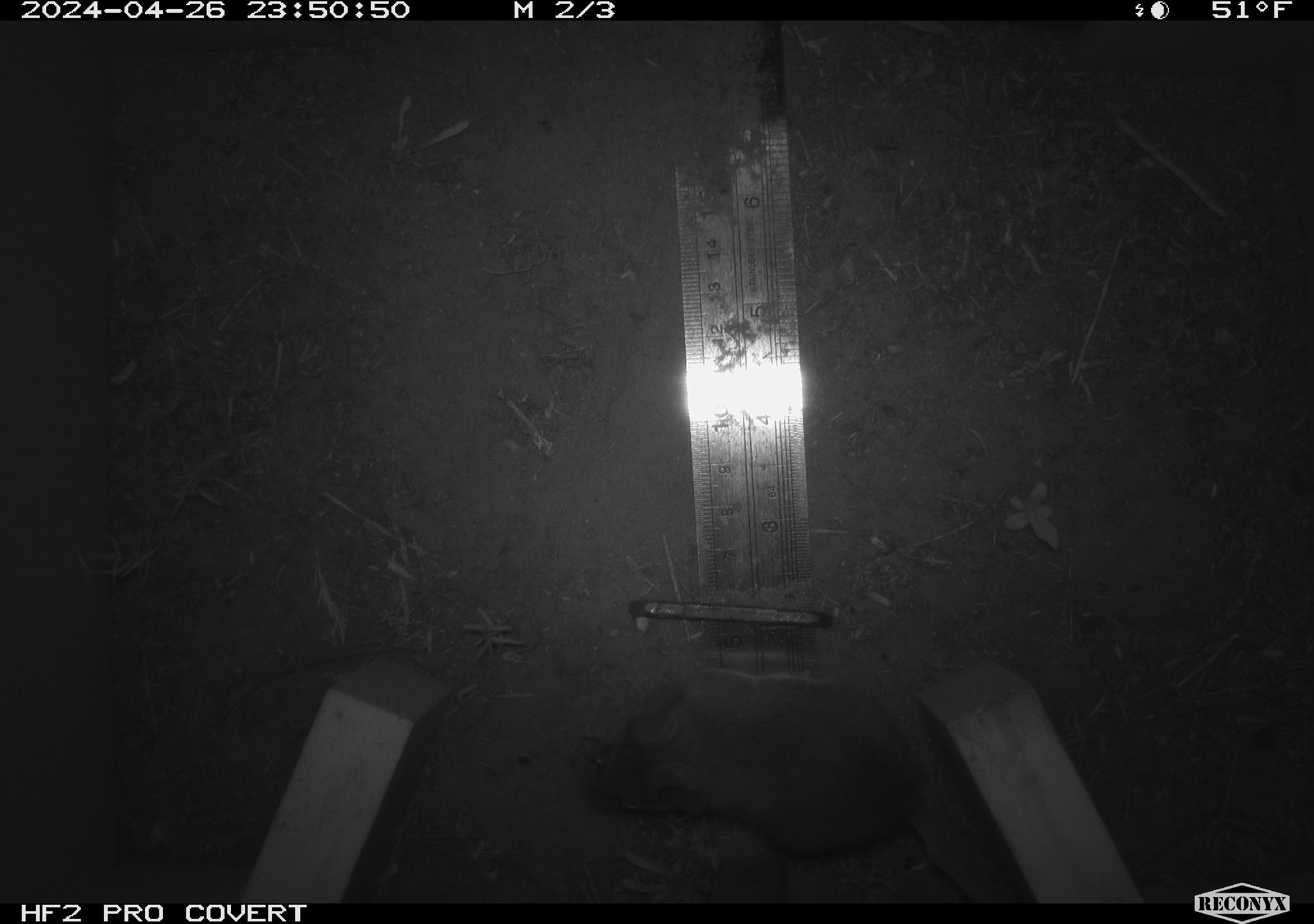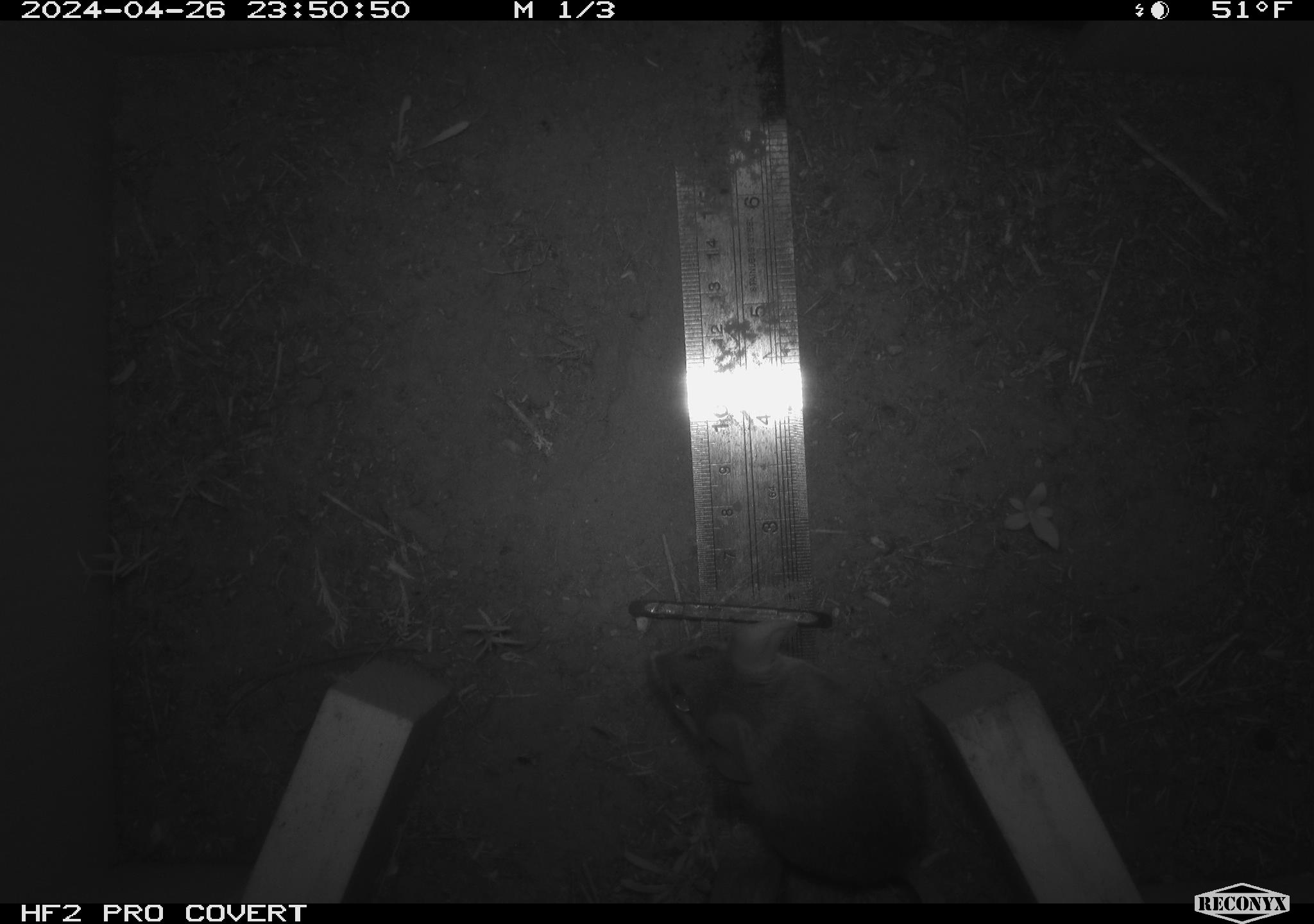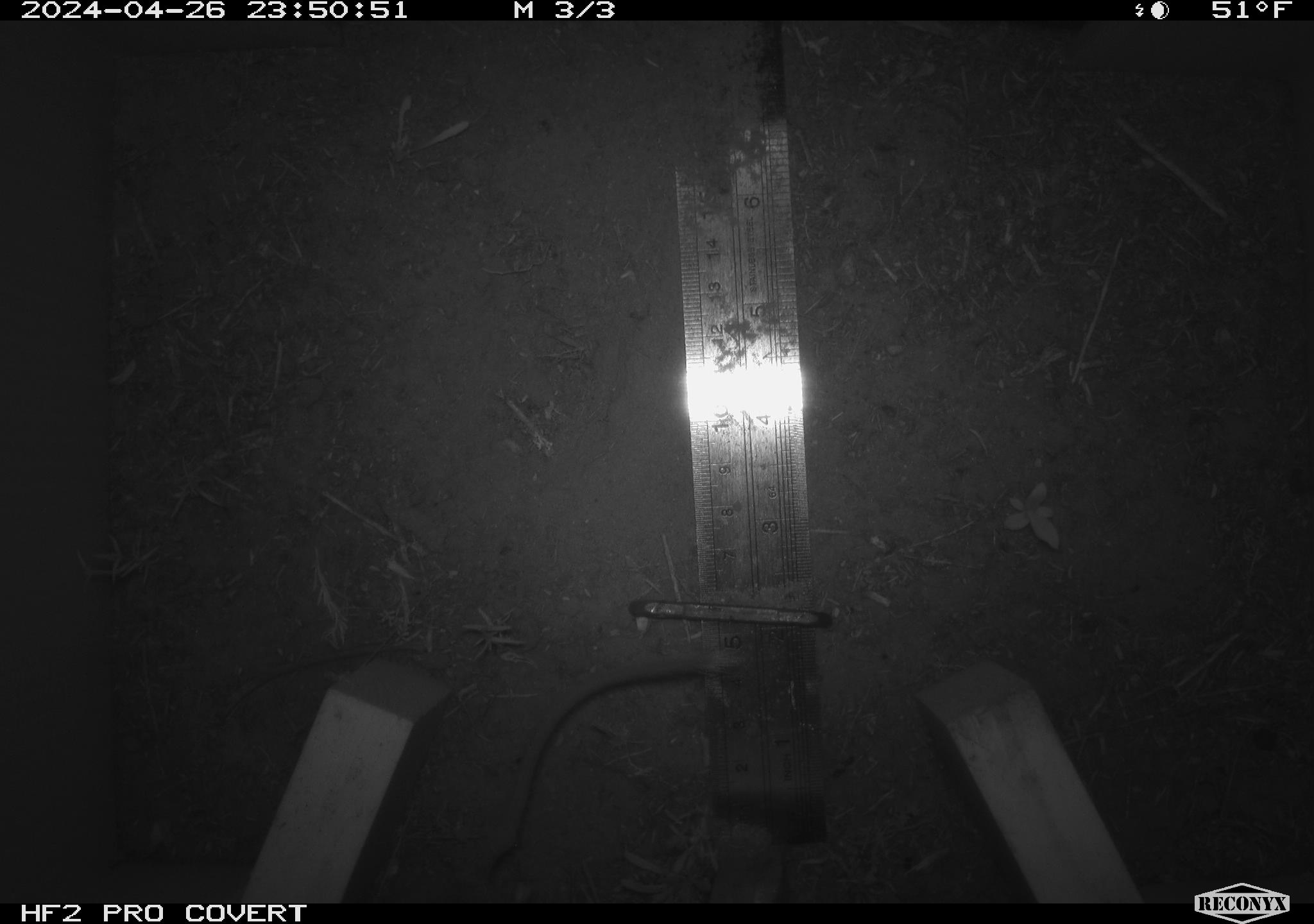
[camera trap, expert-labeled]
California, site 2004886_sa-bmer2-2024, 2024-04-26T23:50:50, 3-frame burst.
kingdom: Animalia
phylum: Chordata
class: Mammalia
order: Rodentia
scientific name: Rodentia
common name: mouse species